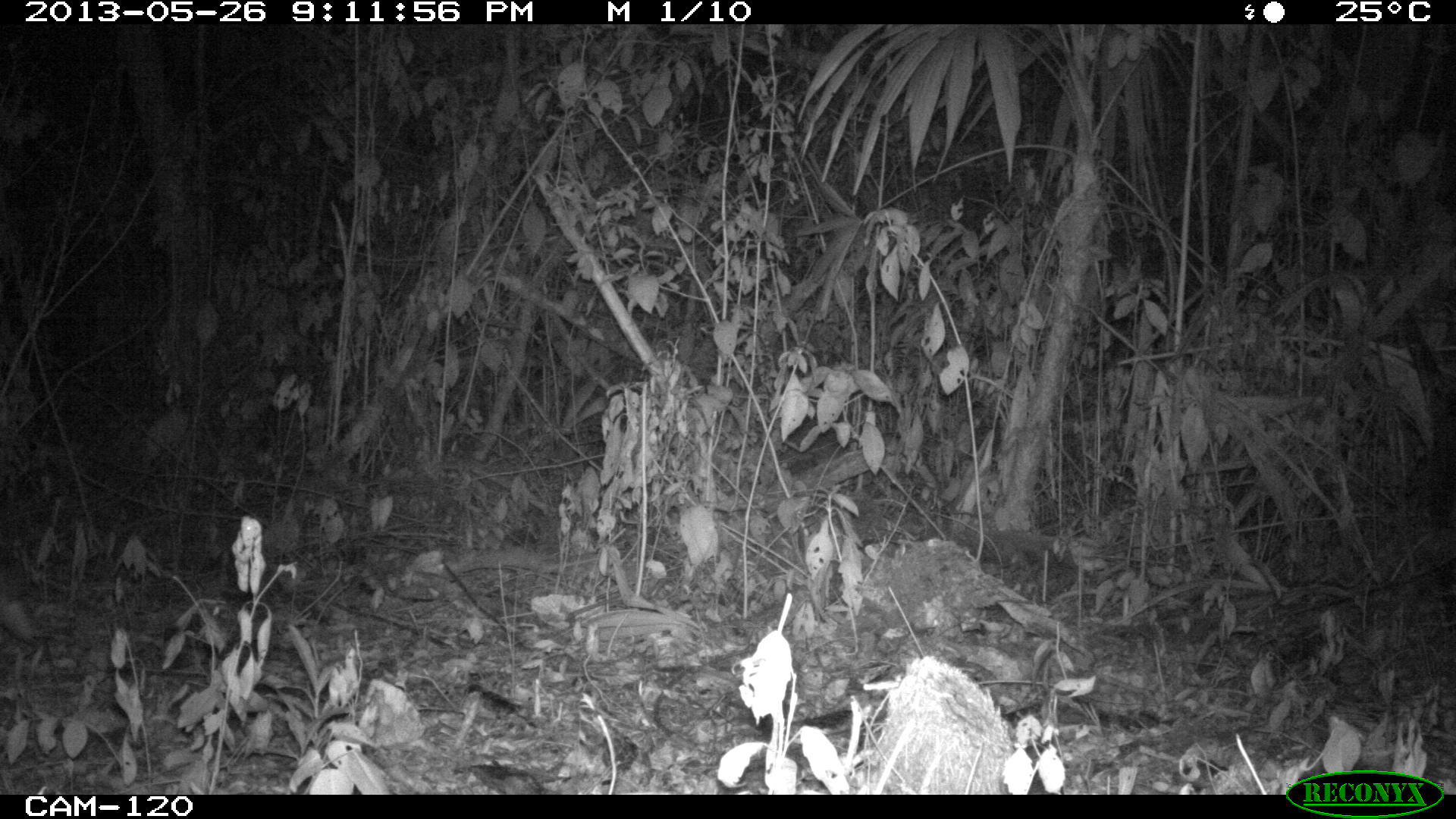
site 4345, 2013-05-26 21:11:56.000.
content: unidentified animal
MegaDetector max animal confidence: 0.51